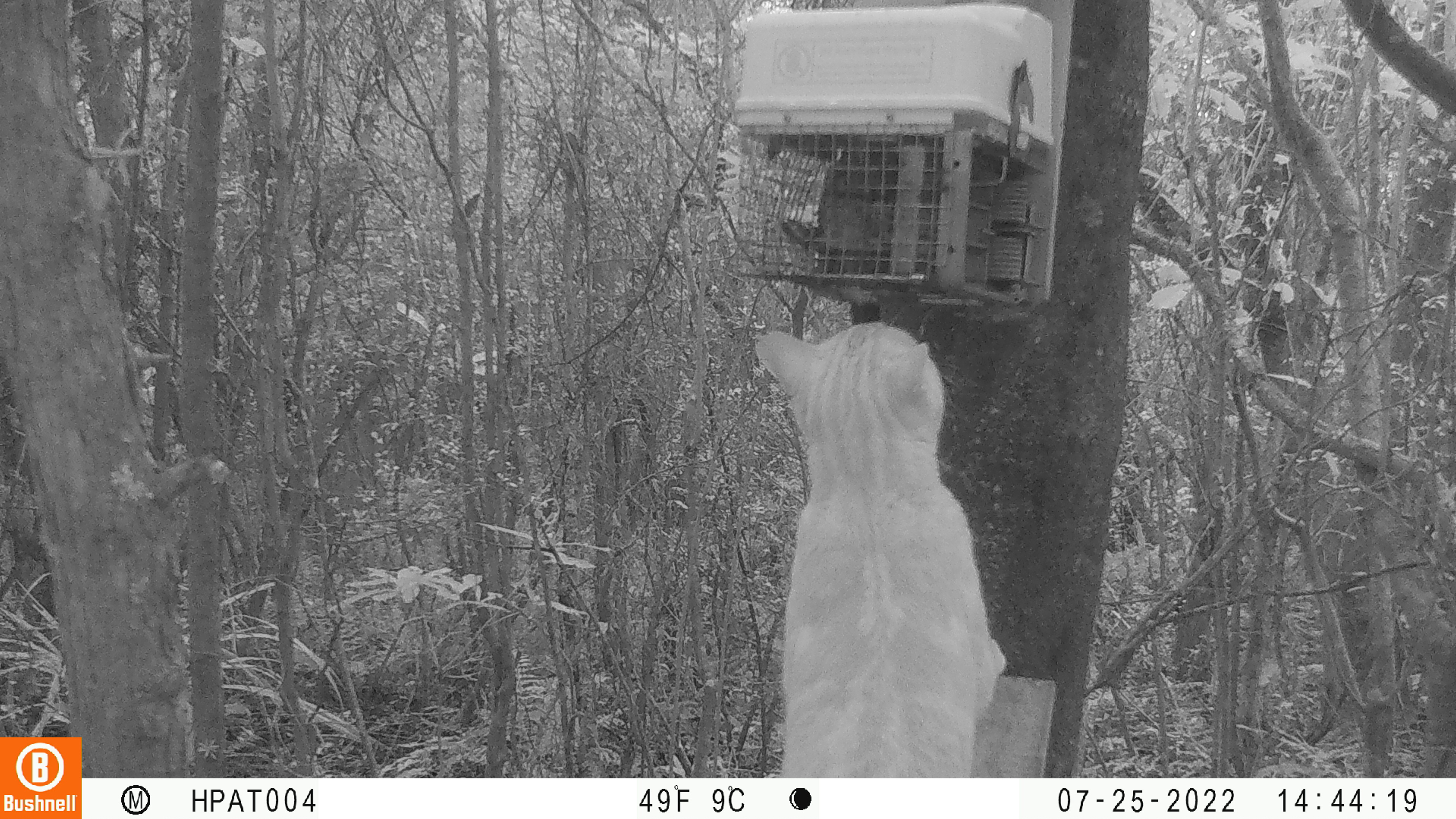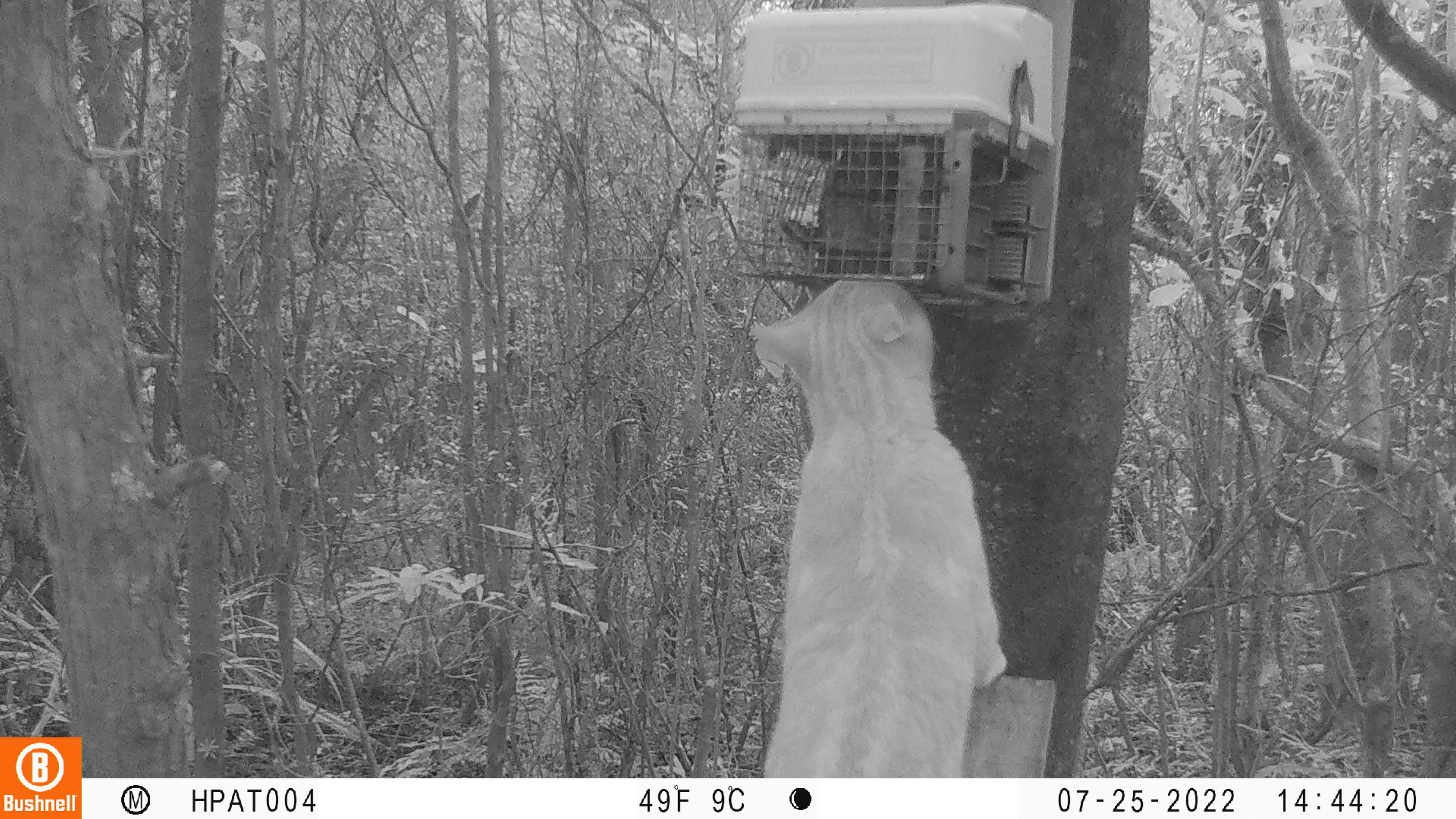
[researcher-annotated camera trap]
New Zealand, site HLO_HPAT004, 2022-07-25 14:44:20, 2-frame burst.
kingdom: Animalia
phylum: Chordata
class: Mammalia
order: Carnivora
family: Felidae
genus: Felis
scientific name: Felis catus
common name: domestic cat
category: cat